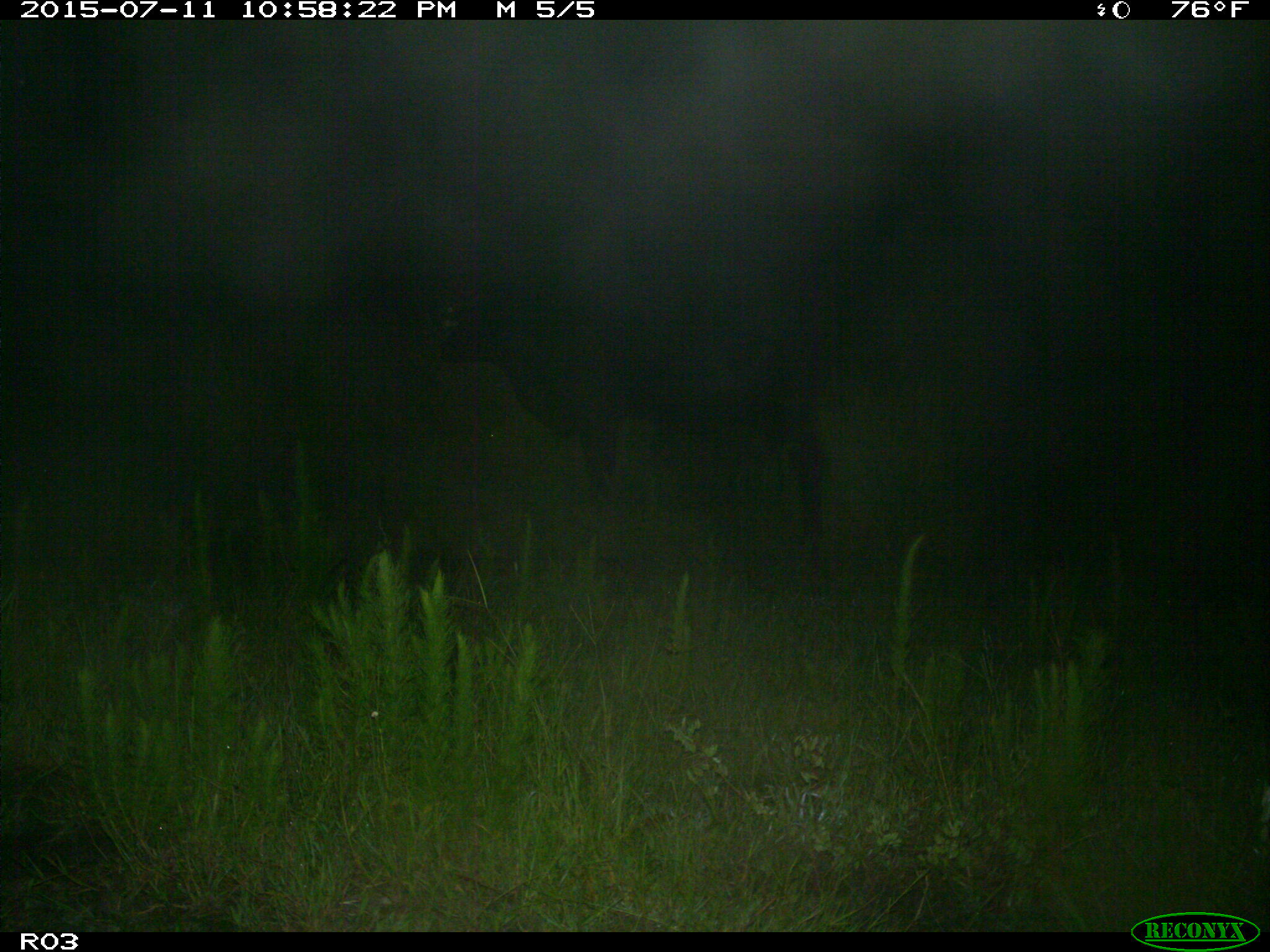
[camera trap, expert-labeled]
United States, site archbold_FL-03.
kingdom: Animalia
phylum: Chordata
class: Mammalia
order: Artiodactyla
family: Bovidae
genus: Bos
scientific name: Bos taurus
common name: domestic cow